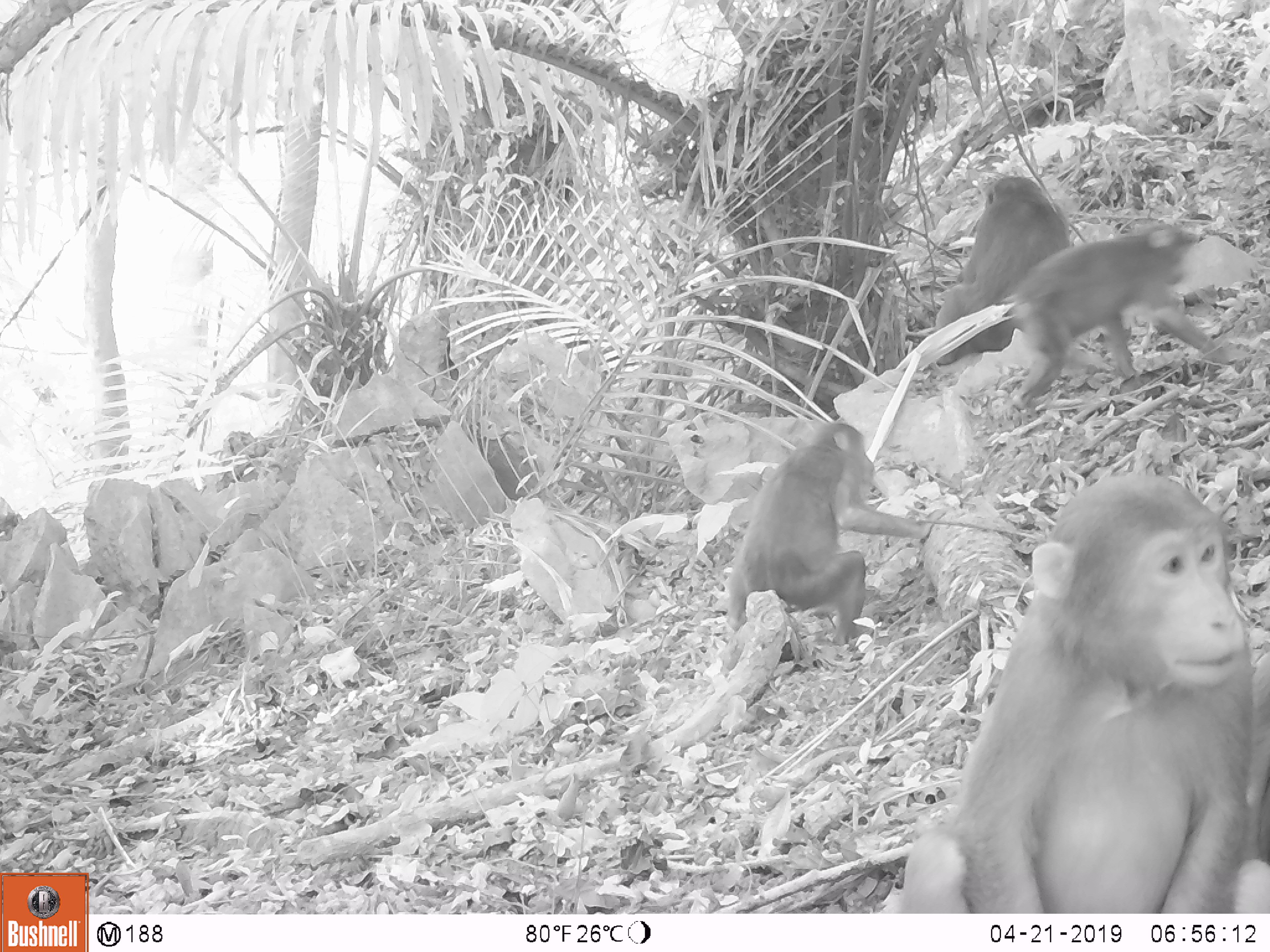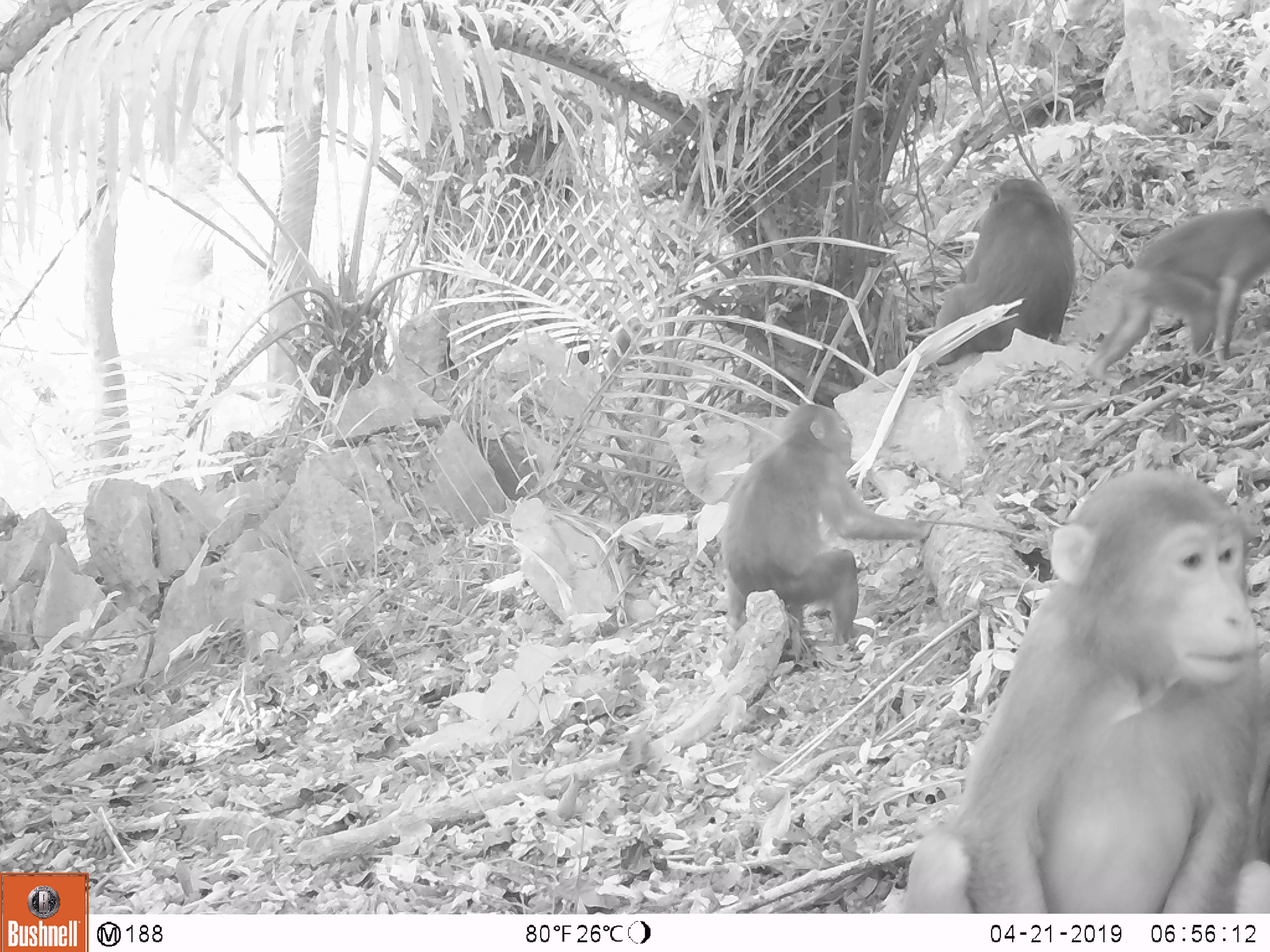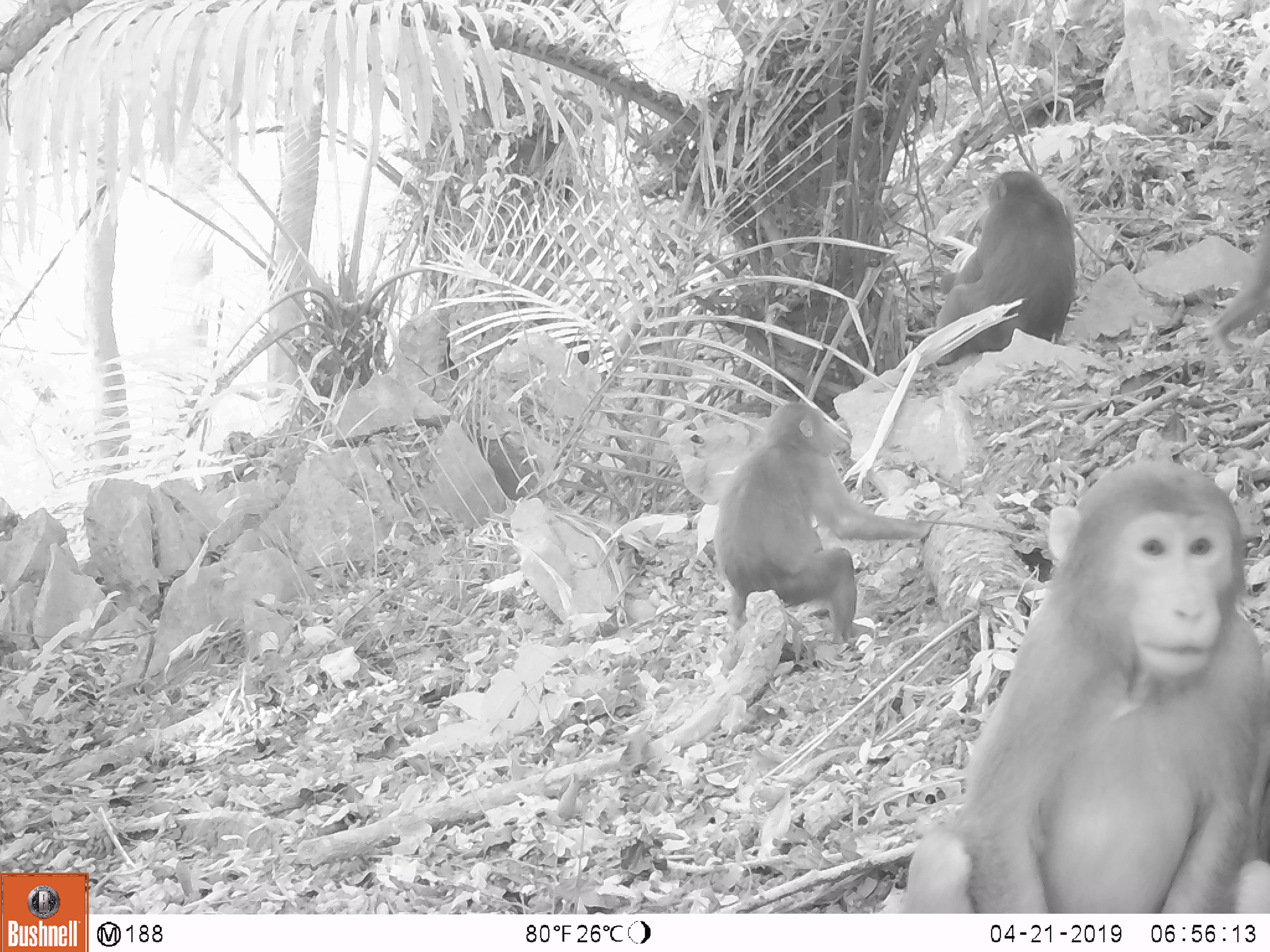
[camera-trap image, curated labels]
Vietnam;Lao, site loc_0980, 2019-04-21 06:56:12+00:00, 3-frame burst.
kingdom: Animalia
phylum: Chordata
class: Mammalia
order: Primates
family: Cercopithecidae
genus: Macaca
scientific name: Macaca arctoides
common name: stump-tailed macaque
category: stump tailed macaque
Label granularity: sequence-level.